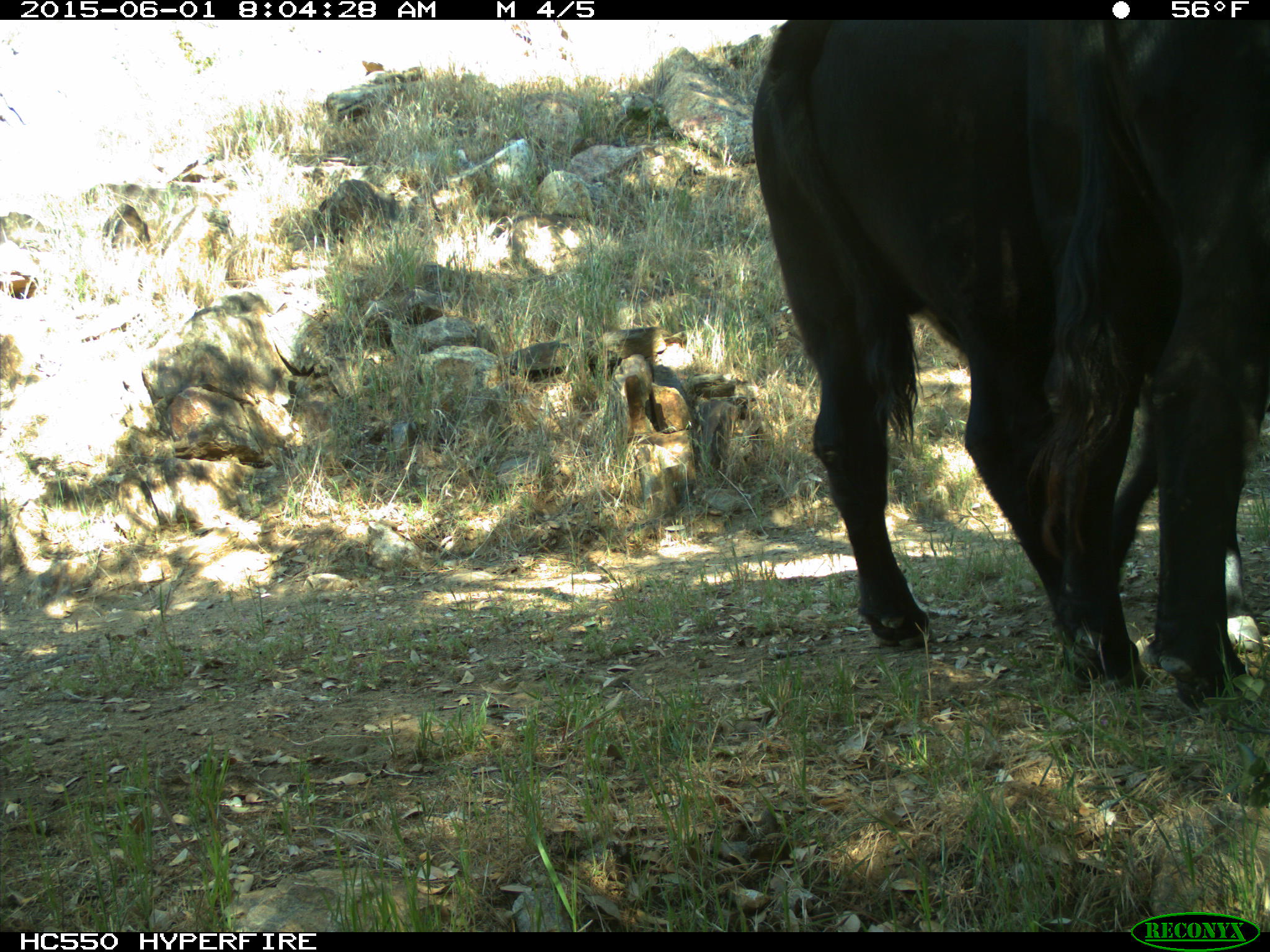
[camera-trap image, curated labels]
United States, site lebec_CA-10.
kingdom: Animalia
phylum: Chordata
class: Mammalia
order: Artiodactyla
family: Bovidae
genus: Bos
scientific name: Bos taurus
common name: domestic cow